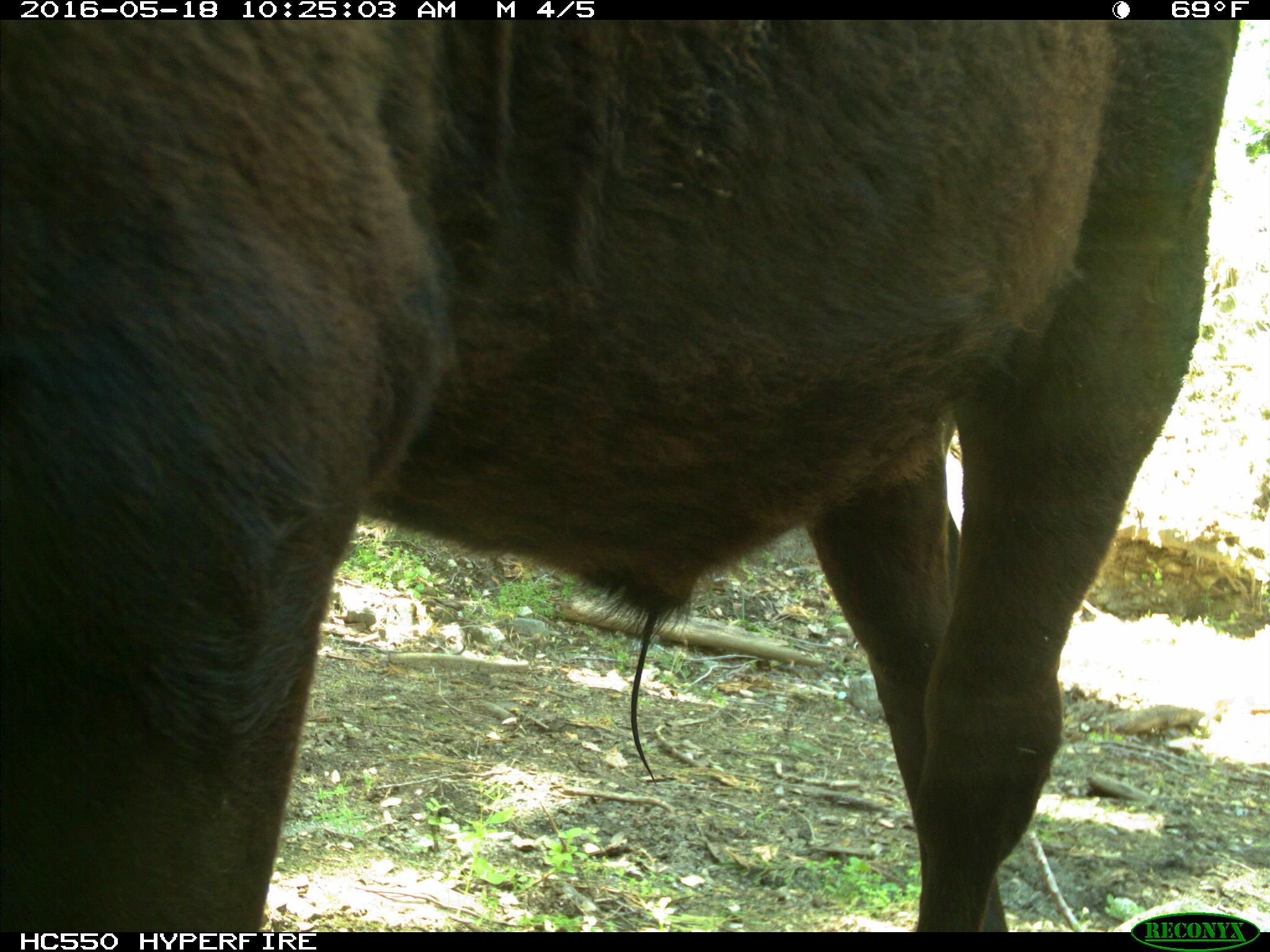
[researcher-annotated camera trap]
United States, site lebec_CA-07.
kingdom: Animalia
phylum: Chordata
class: Mammalia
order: Artiodactyla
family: Bovidae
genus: Bos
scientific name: Bos taurus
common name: domestic cow